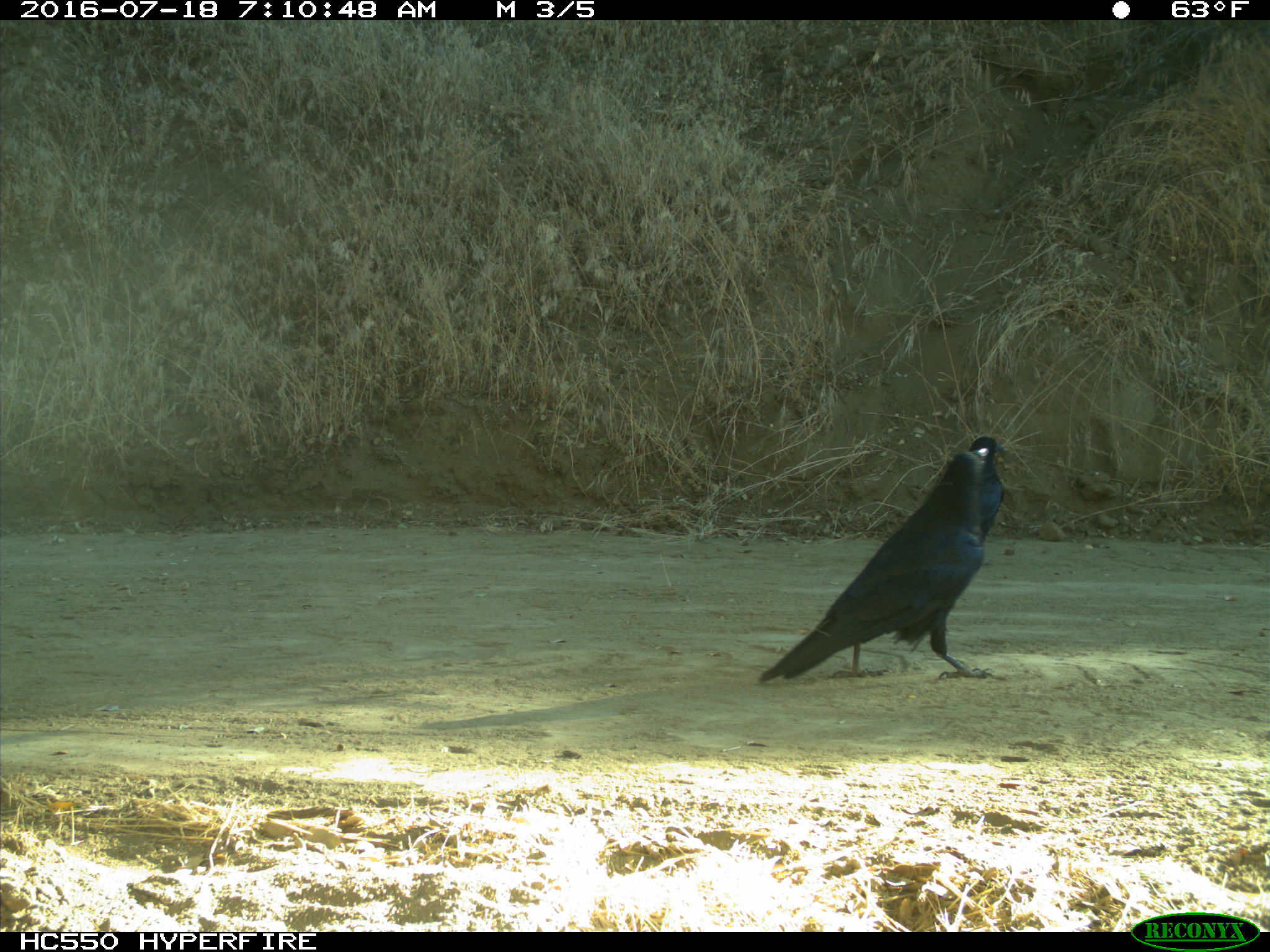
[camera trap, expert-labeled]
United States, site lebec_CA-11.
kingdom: Animalia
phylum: Chordata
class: Aves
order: Passeriformes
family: Corvidae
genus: Corvus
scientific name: Corvus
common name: crows and ravens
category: unidentified corvus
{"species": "unidentified corvus (crows and ravens) (Corvus)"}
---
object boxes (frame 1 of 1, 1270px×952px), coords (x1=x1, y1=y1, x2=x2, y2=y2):
animal: (x1=756, y1=434, x2=1010, y2=689)